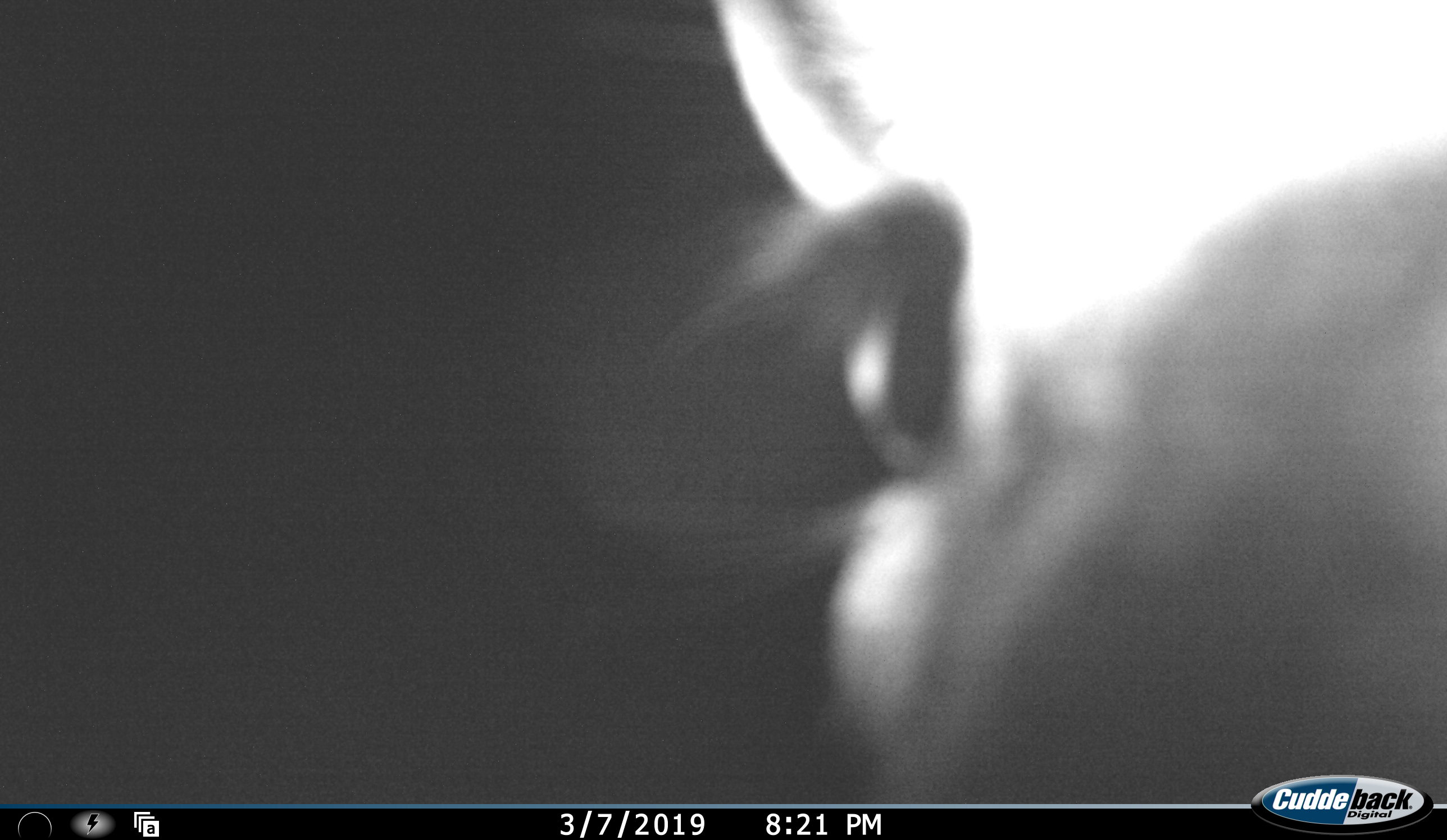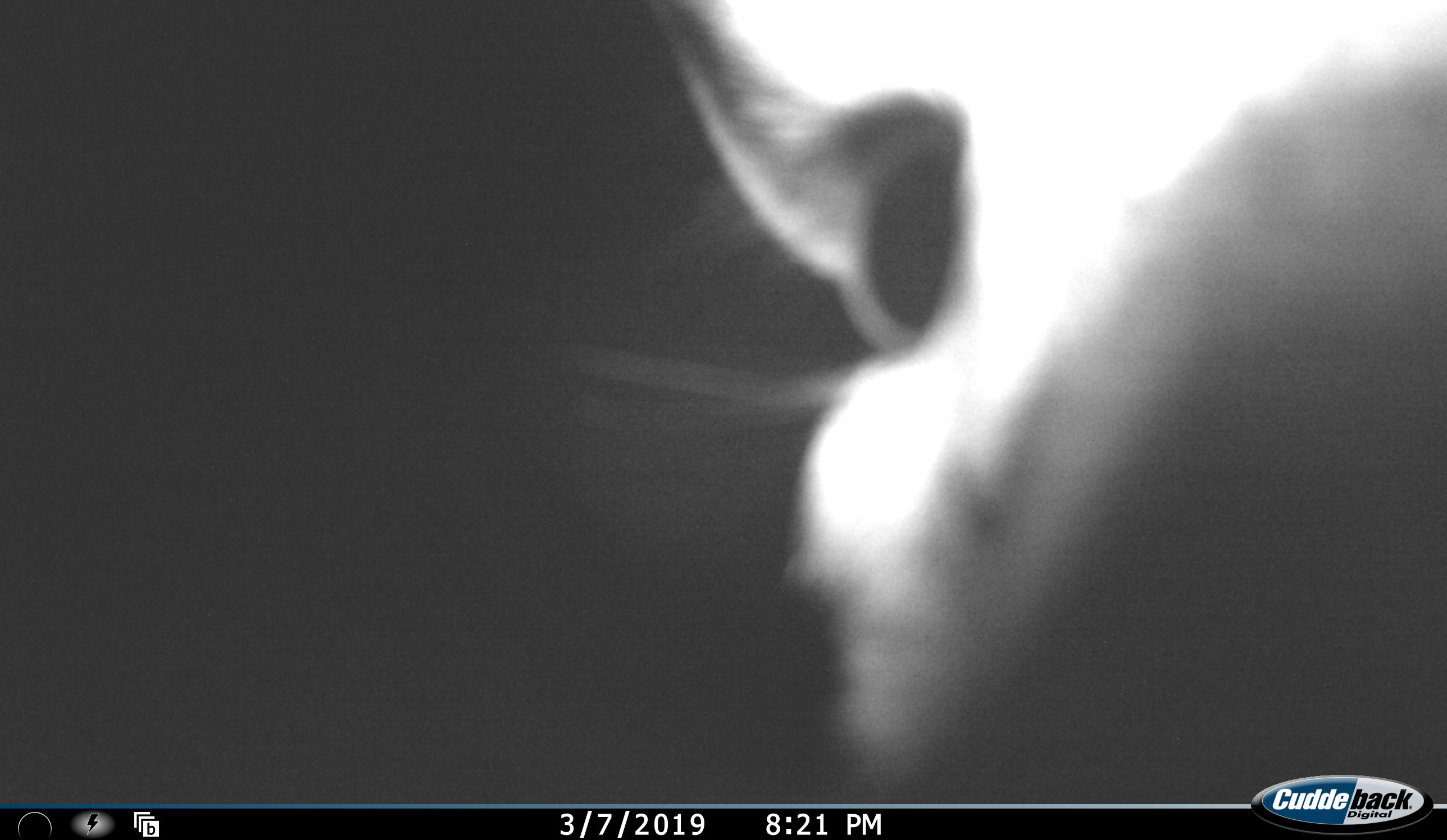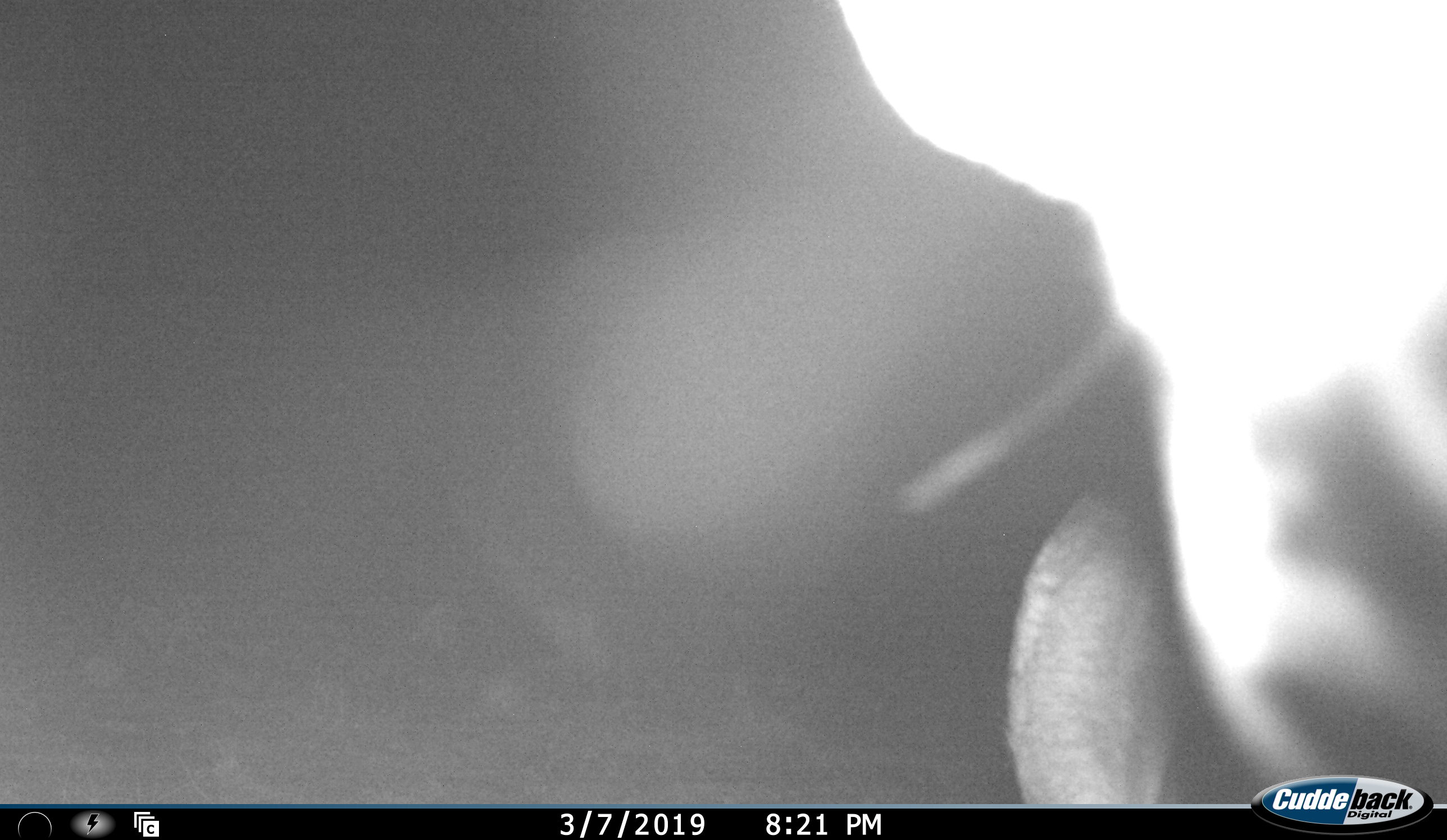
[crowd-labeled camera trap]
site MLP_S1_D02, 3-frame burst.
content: unidentified animal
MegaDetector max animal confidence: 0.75